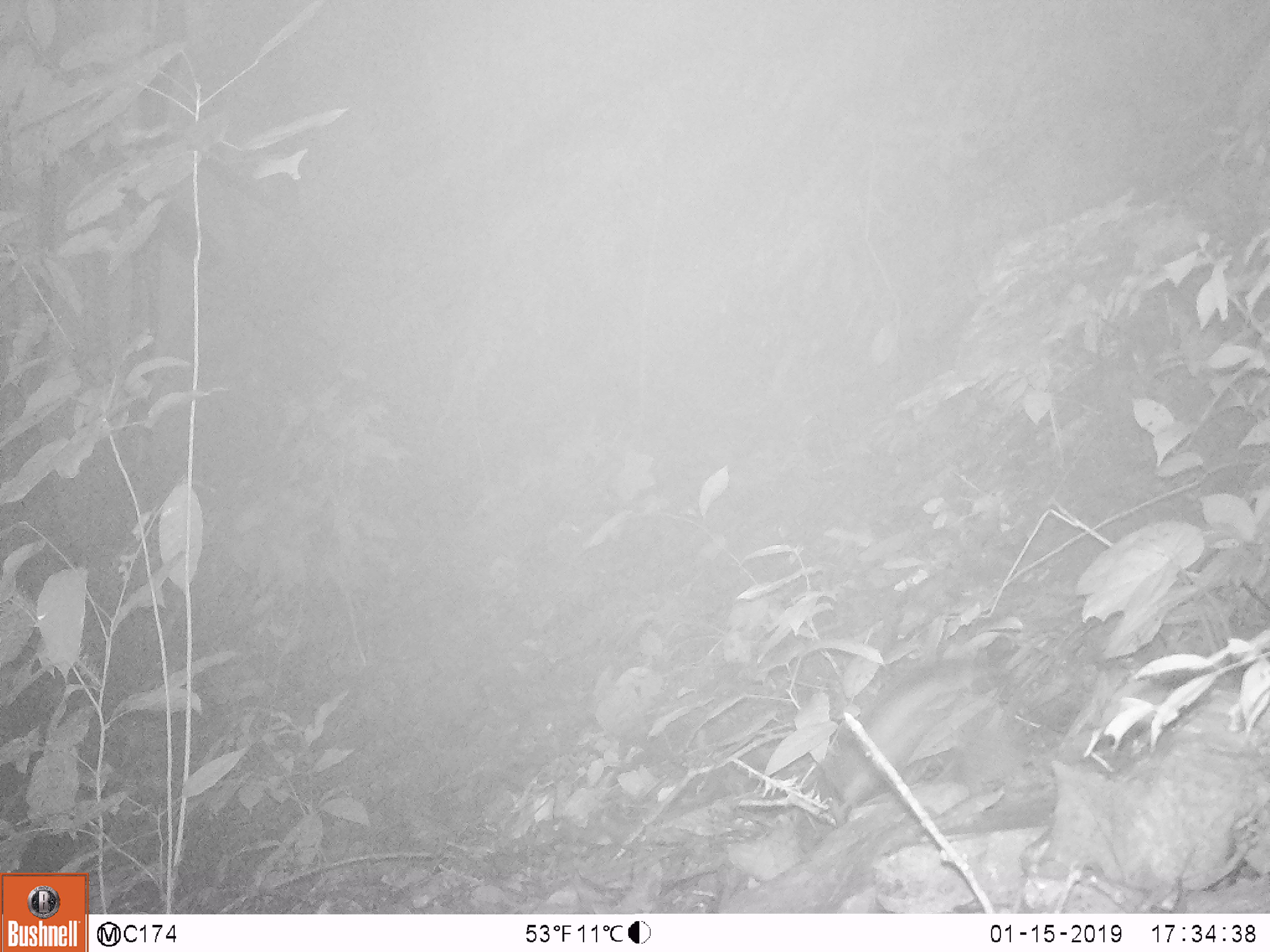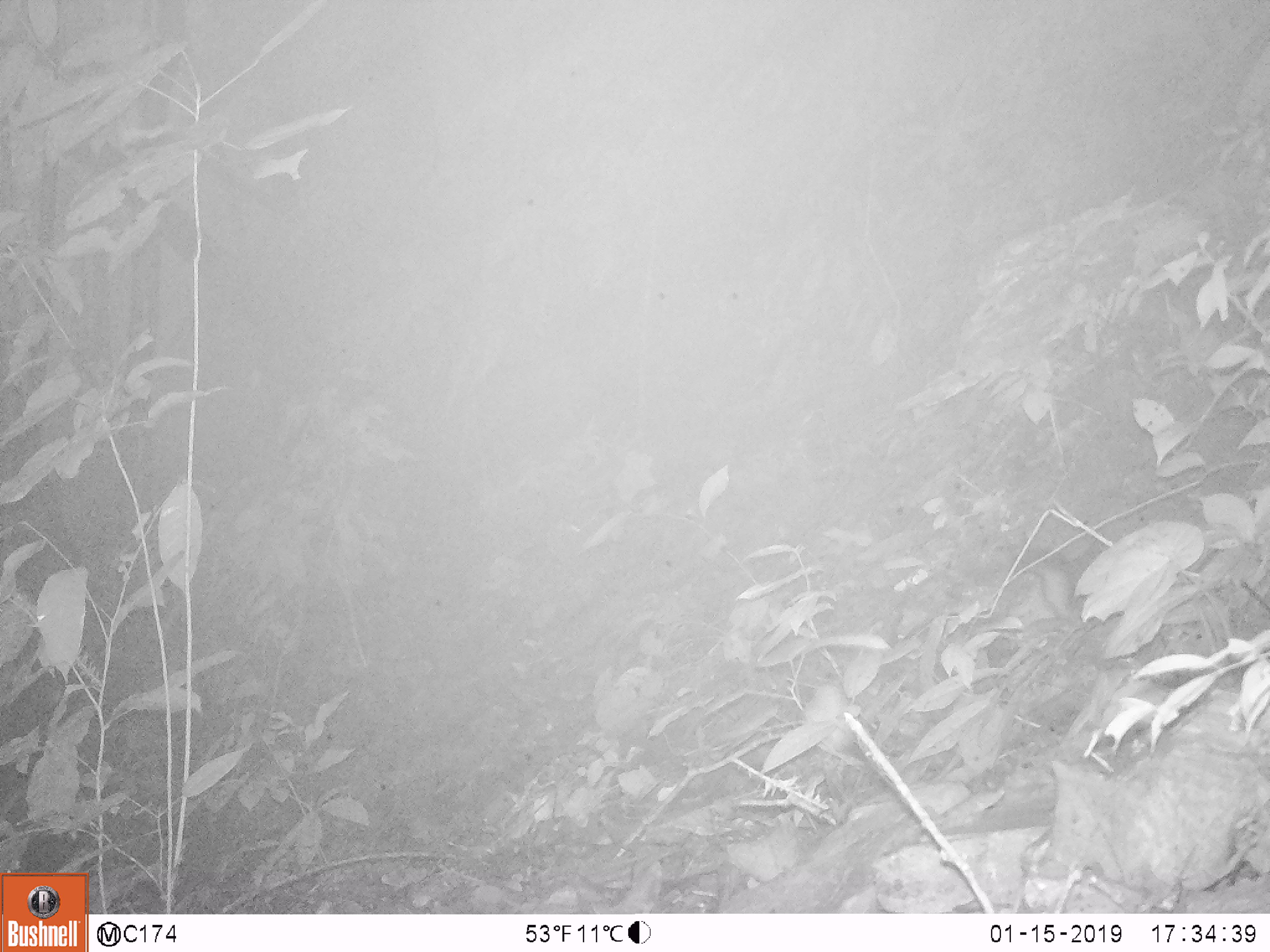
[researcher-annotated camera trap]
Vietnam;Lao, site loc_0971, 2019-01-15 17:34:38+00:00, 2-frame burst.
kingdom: Animalia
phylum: Chordata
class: Mammalia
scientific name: Mammalia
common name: mammal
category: unidentified small mammal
Unidentified small mammal (mammal) (Mammalia). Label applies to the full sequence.